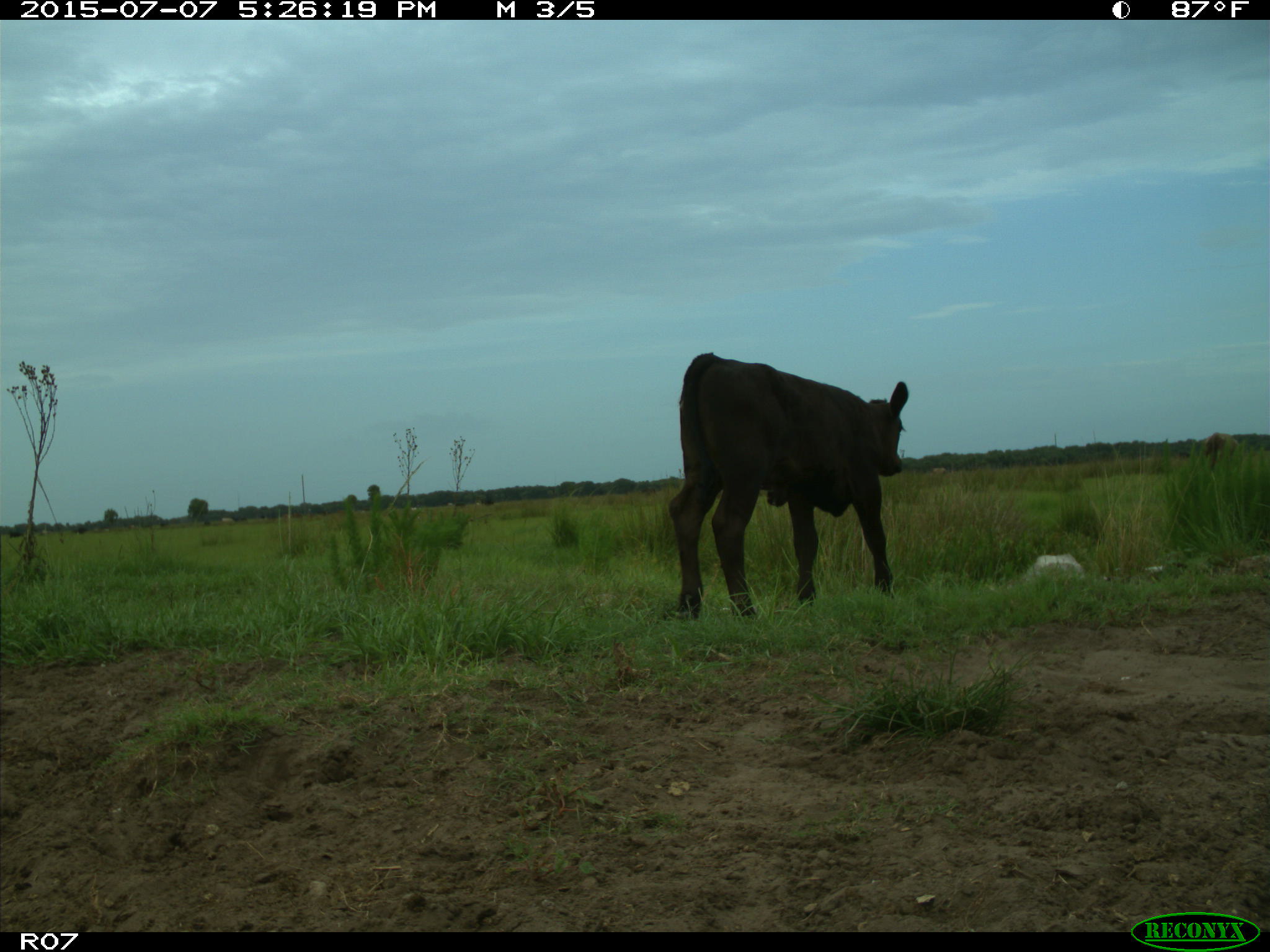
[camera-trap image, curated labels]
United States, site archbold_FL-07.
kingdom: Animalia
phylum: Chordata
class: Mammalia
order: Artiodactyla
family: Bovidae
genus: Bos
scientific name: Bos taurus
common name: domestic cow